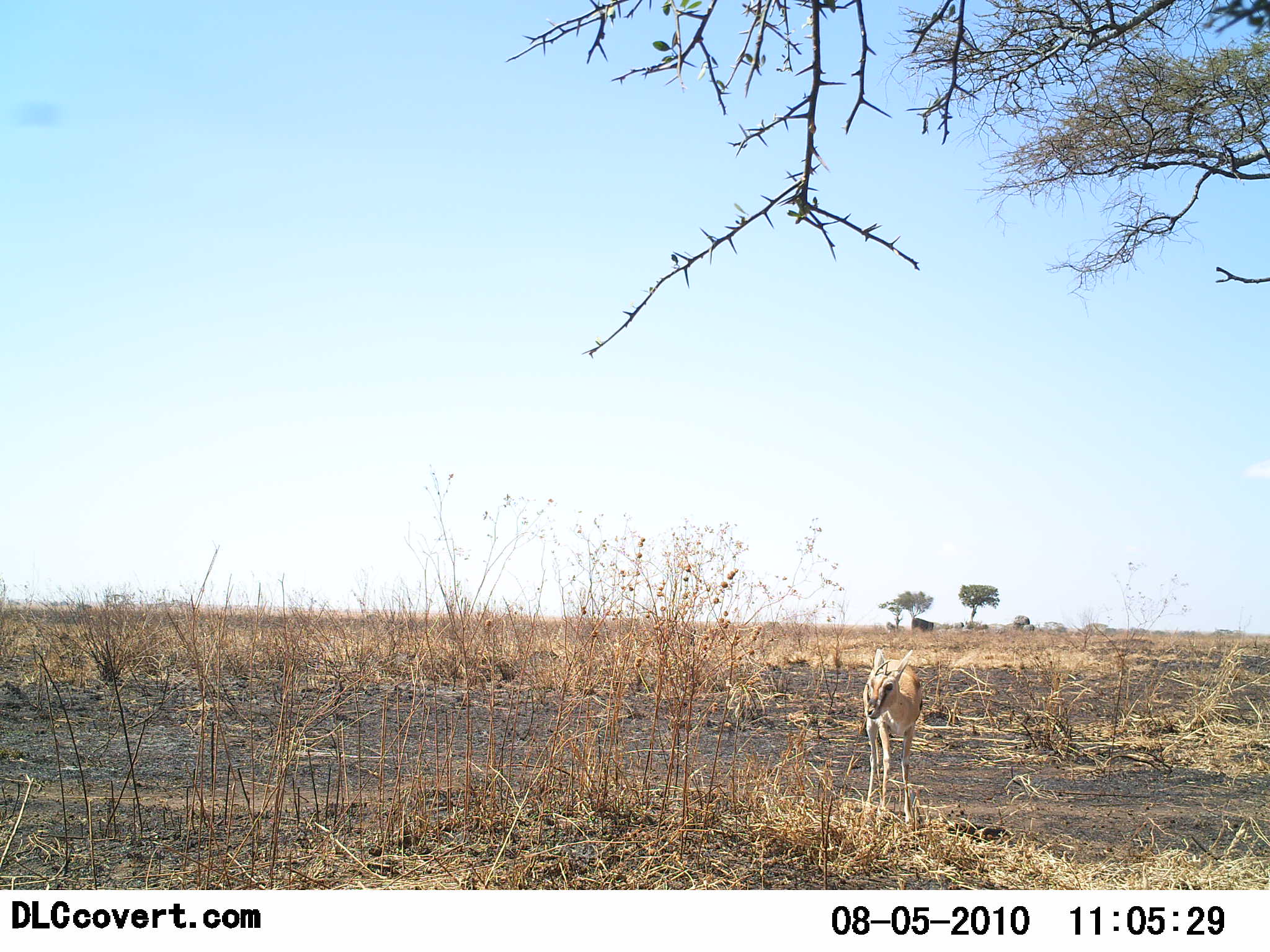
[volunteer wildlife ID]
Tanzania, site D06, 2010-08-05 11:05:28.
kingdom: Animalia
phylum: Chordata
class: Mammalia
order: Artiodactyla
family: Bovidae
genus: Eudorcas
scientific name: Eudorcas thomsonii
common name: thomson's gazelle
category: gazellethomsons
Gazellethomsons (thomson's gazelle) (Eudorcas thomsonii), count 1. Behavior (volunteer vote fractions): standing 100%, resting 0%, moving 0%, interacting 0%. Young present (vote fraction): 14%. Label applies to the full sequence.